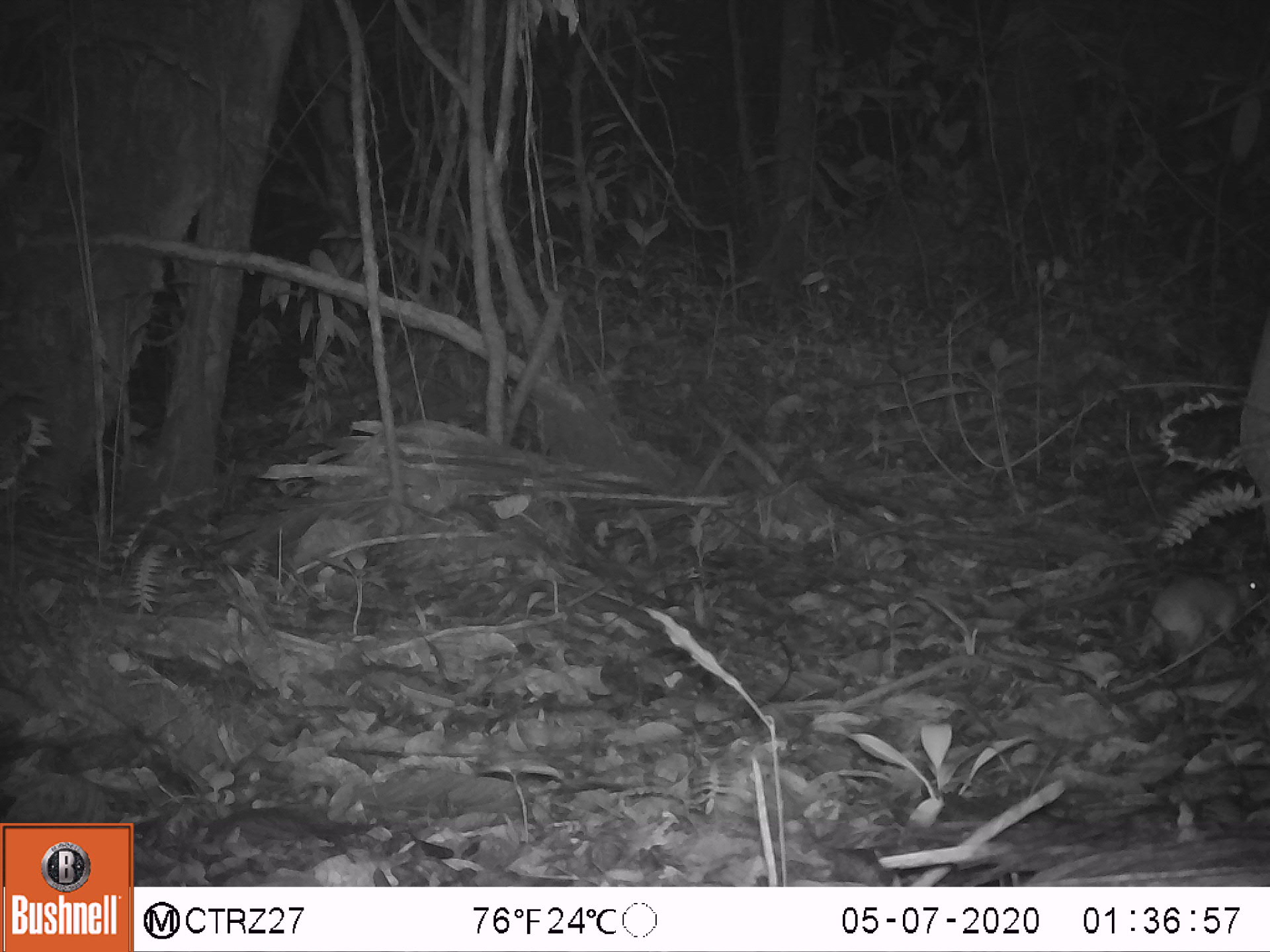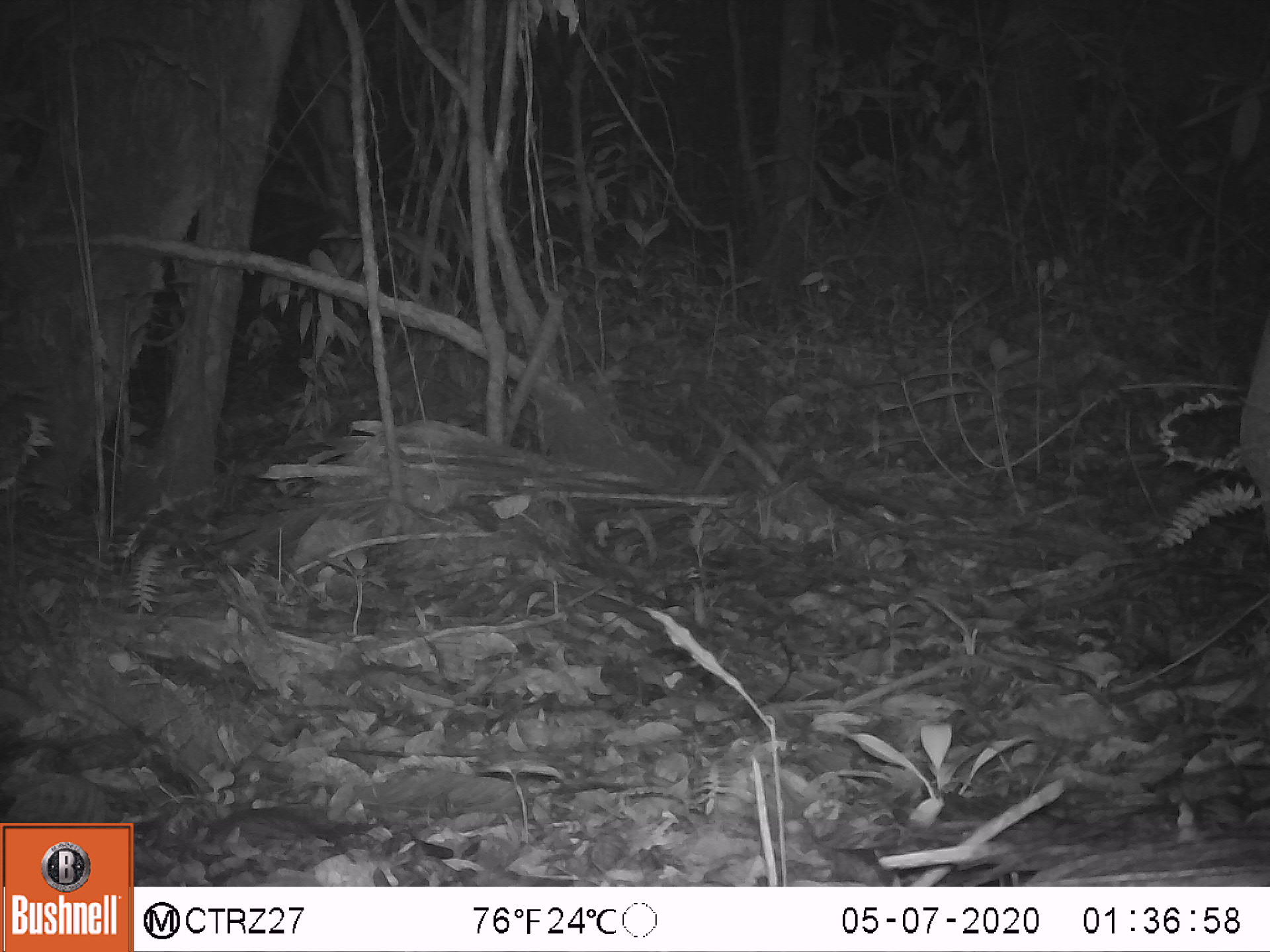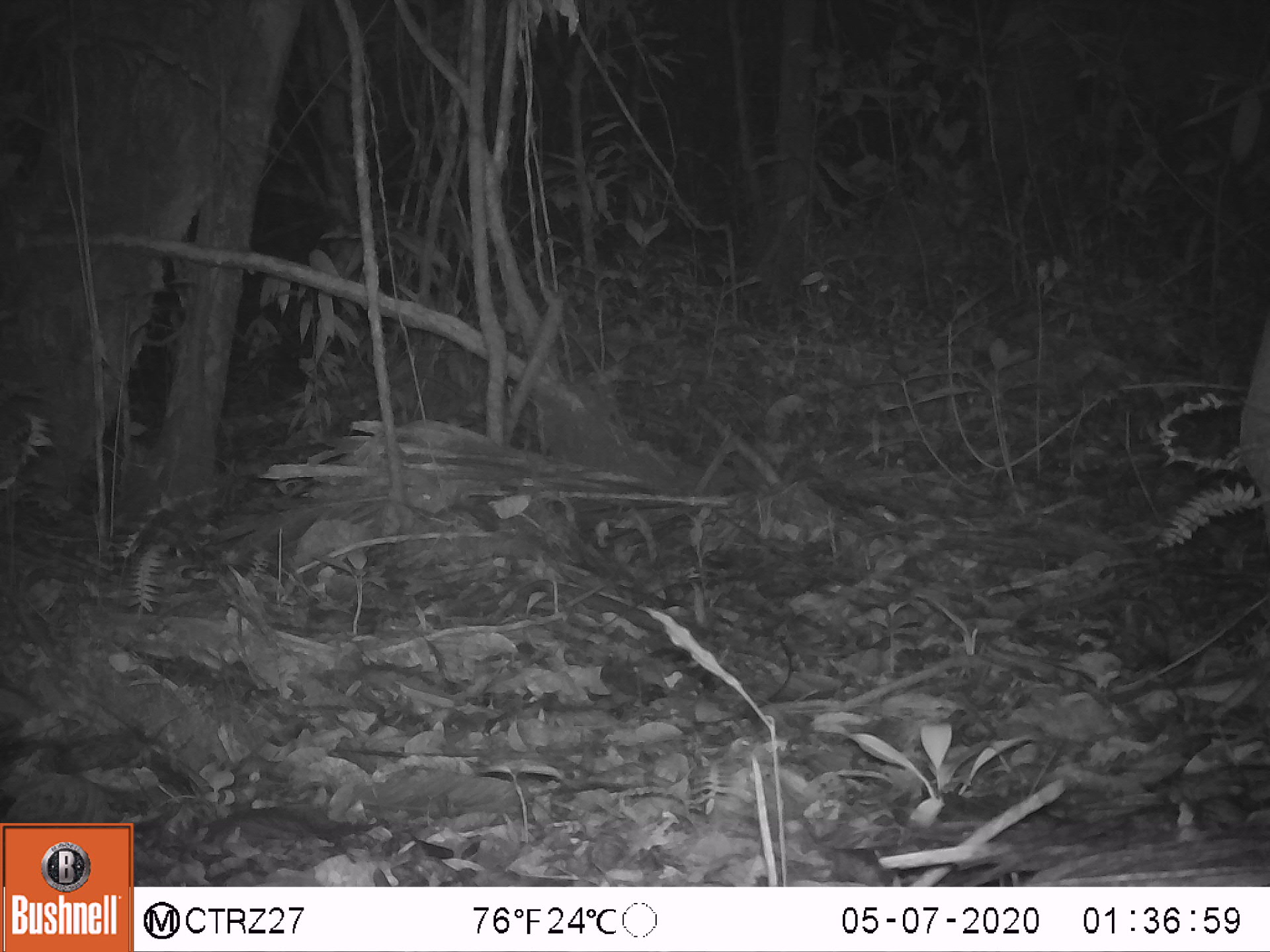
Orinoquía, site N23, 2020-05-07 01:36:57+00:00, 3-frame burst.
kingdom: Animalia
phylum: Chordata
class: Mammalia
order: Rodentia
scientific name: Rodentia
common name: rodent